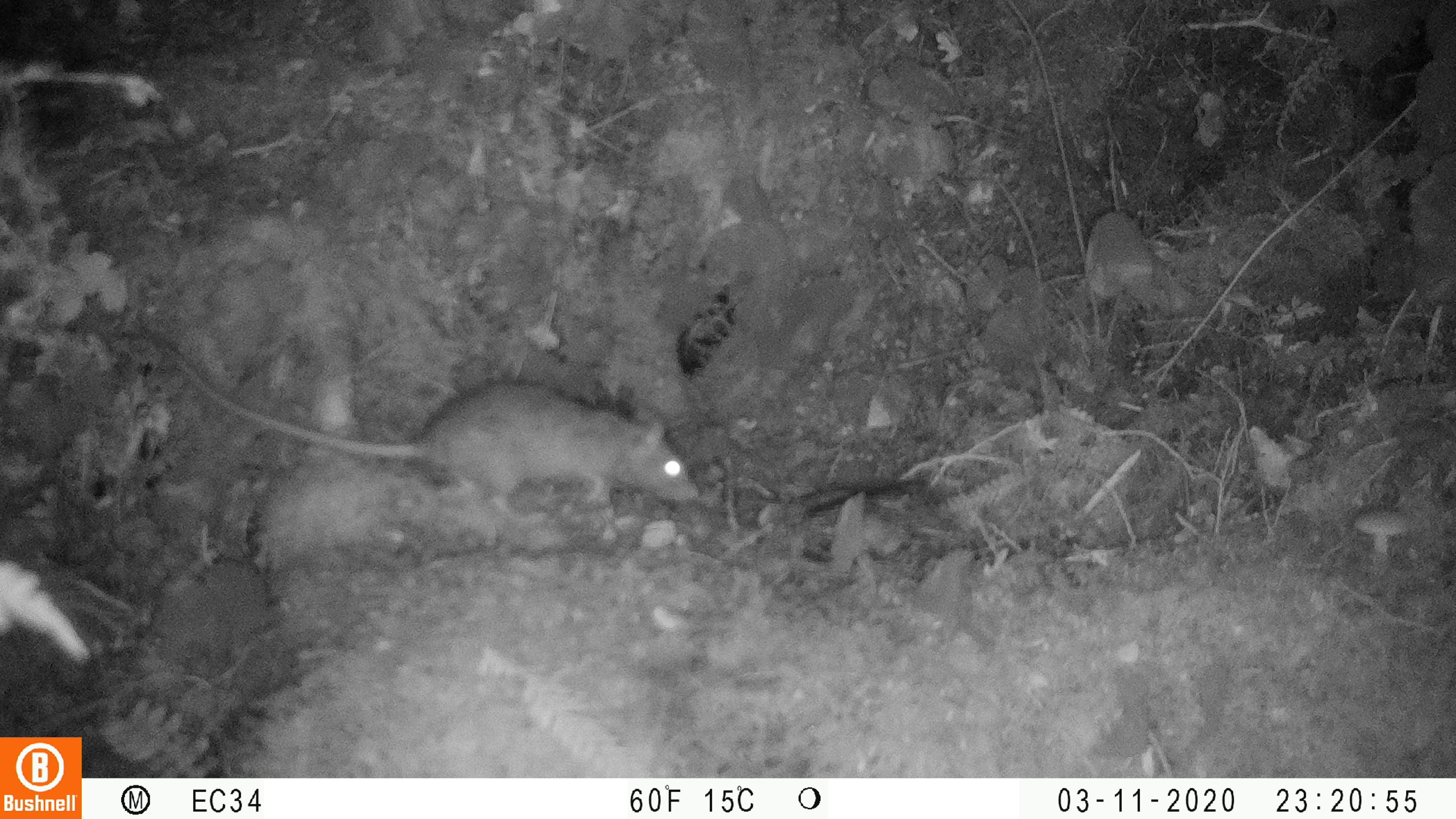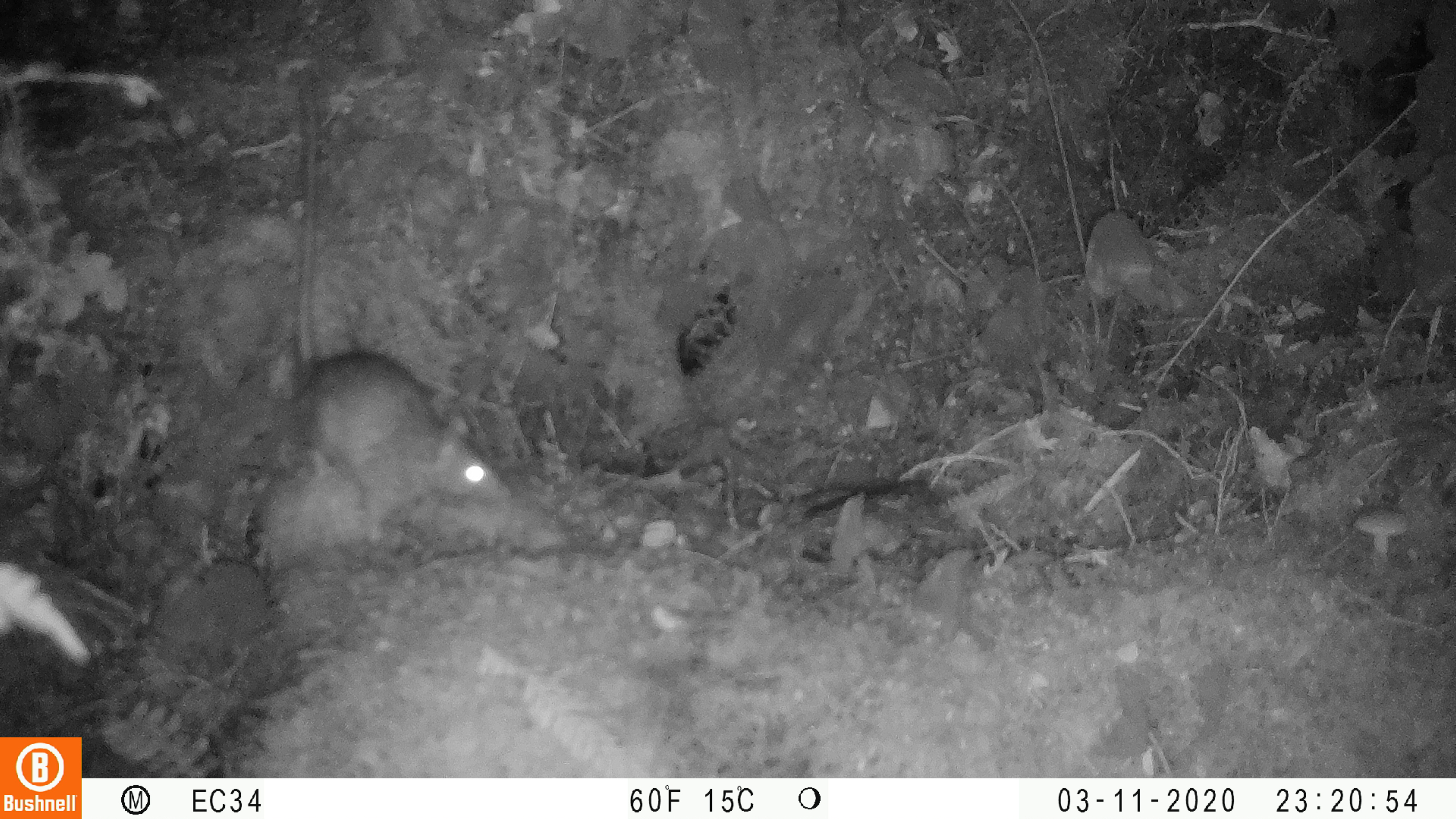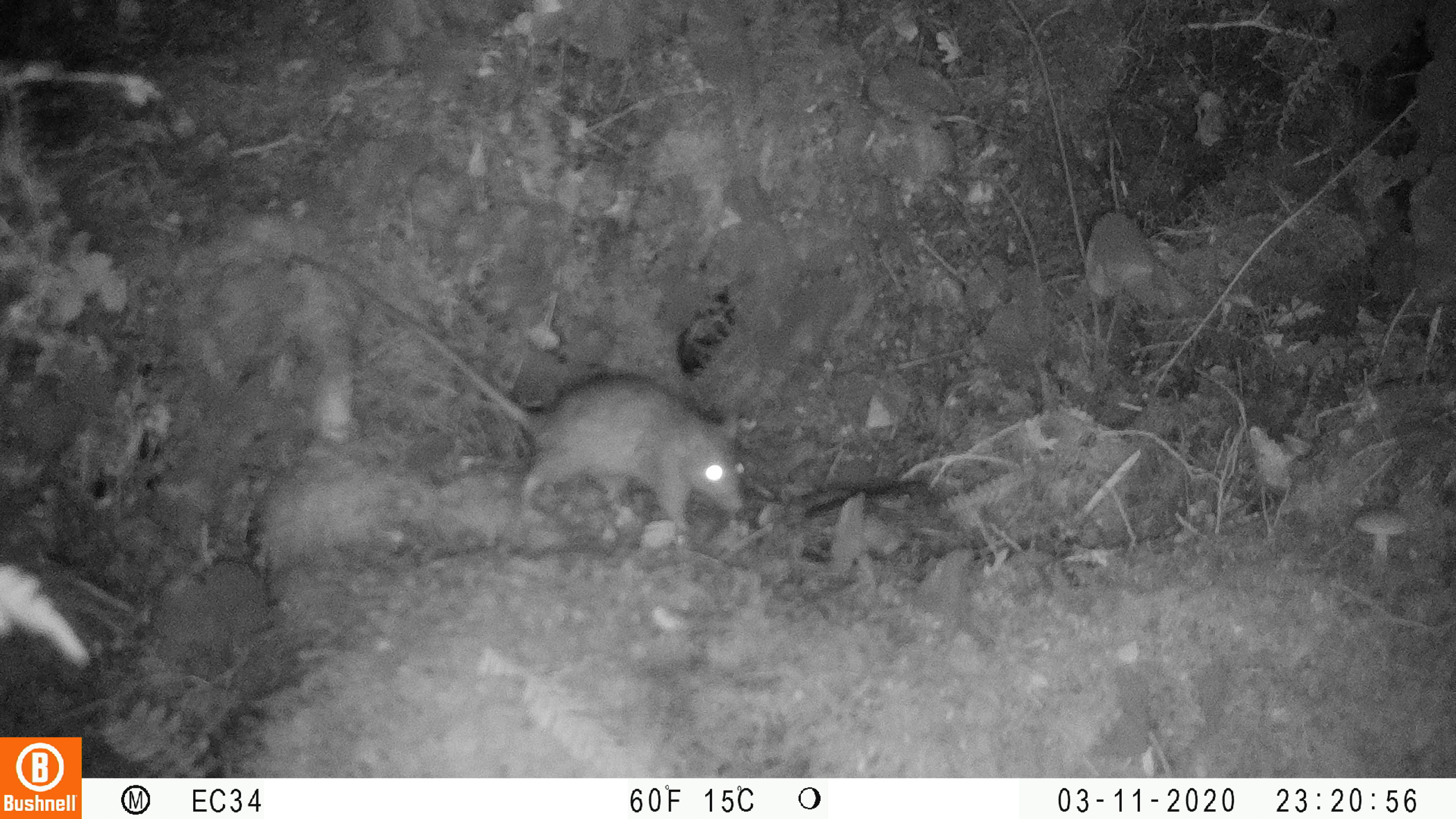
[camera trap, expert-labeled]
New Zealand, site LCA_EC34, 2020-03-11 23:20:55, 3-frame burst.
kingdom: Animalia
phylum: Chordata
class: Mammalia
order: Rodentia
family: Muridae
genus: Rattus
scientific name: Rattus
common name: rat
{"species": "rat (Rattus)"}